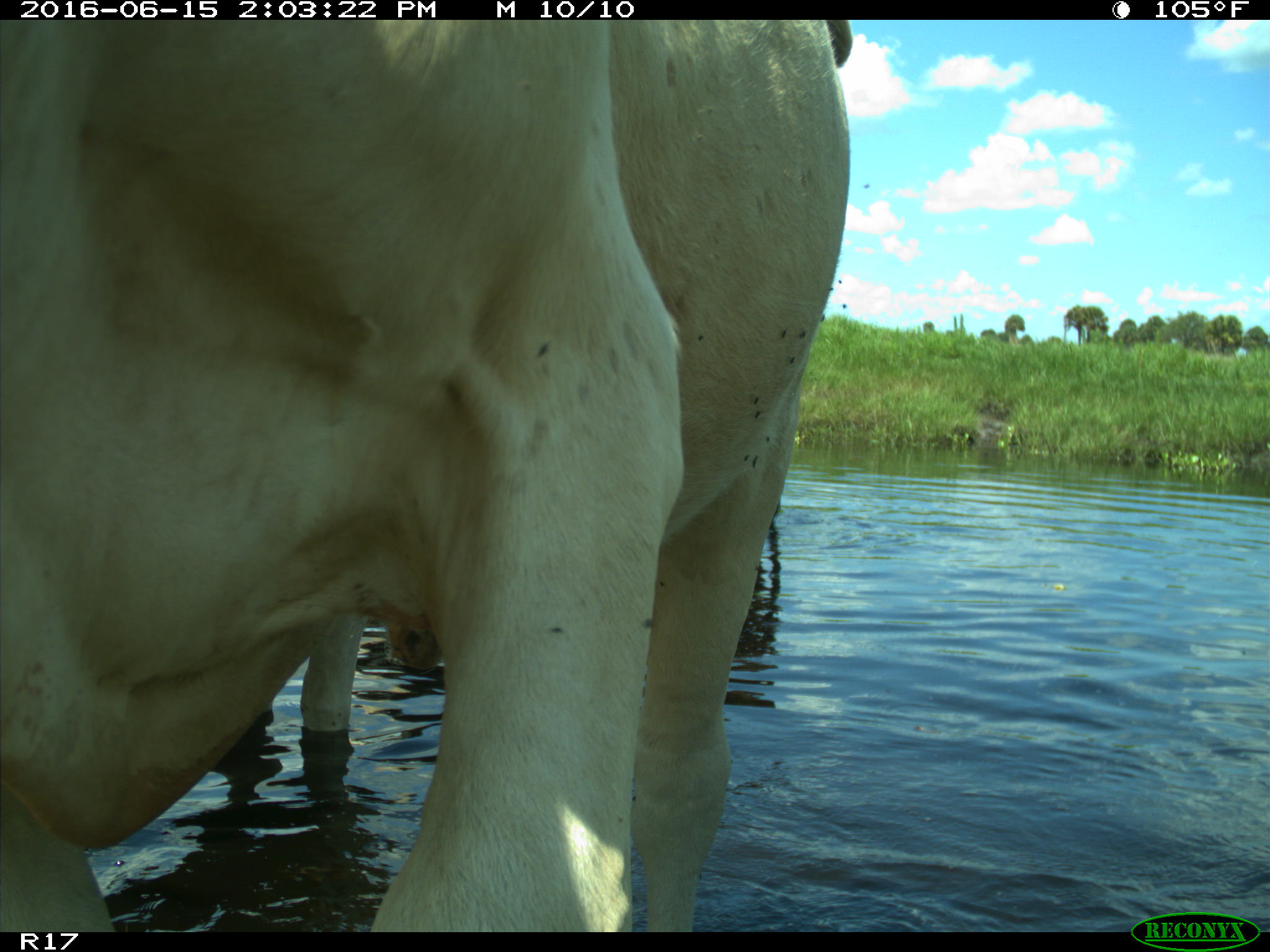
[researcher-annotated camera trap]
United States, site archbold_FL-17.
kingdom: Animalia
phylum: Chordata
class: Mammalia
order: Artiodactyla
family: Bovidae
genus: Bos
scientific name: Bos taurus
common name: domestic cow